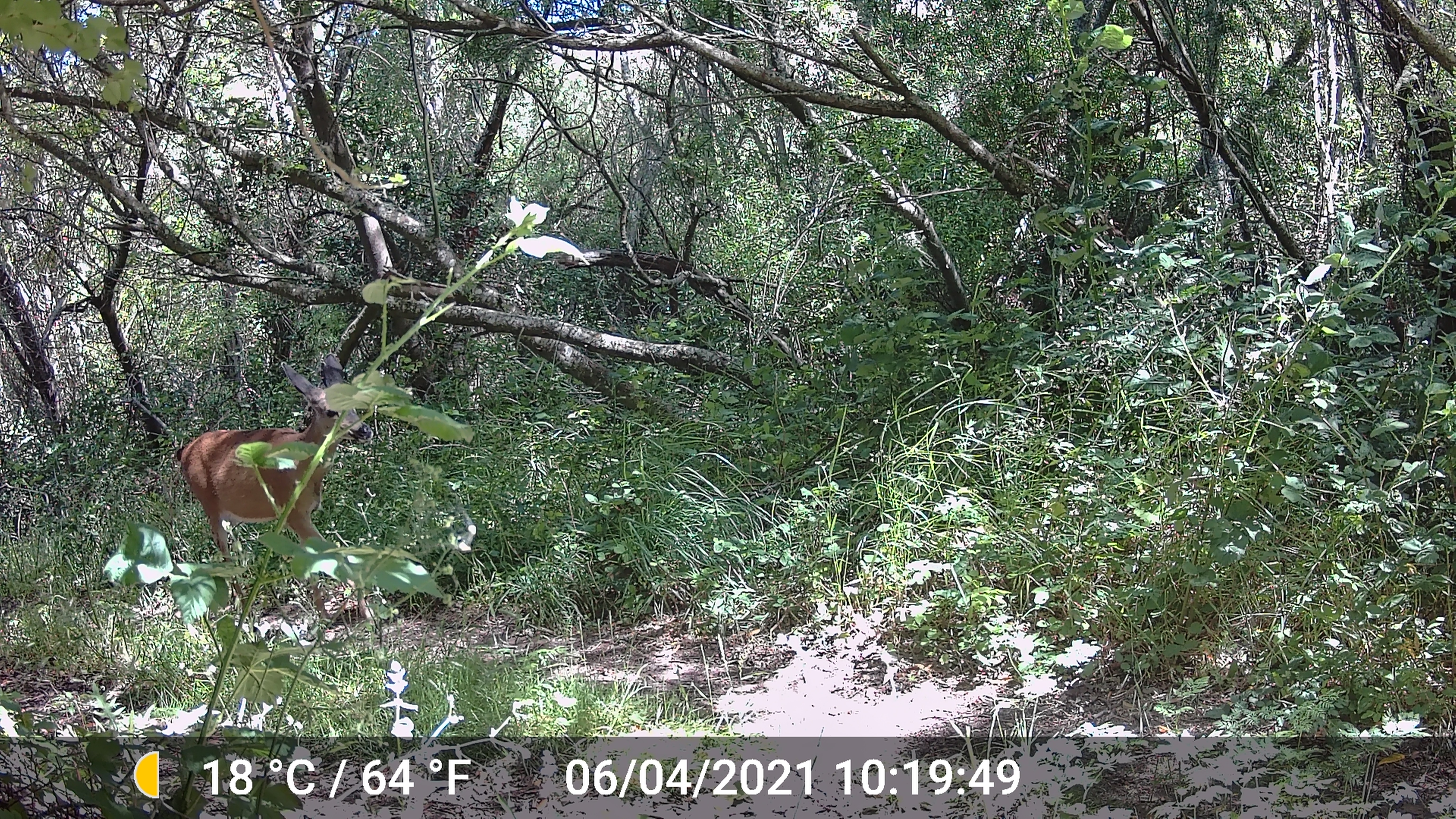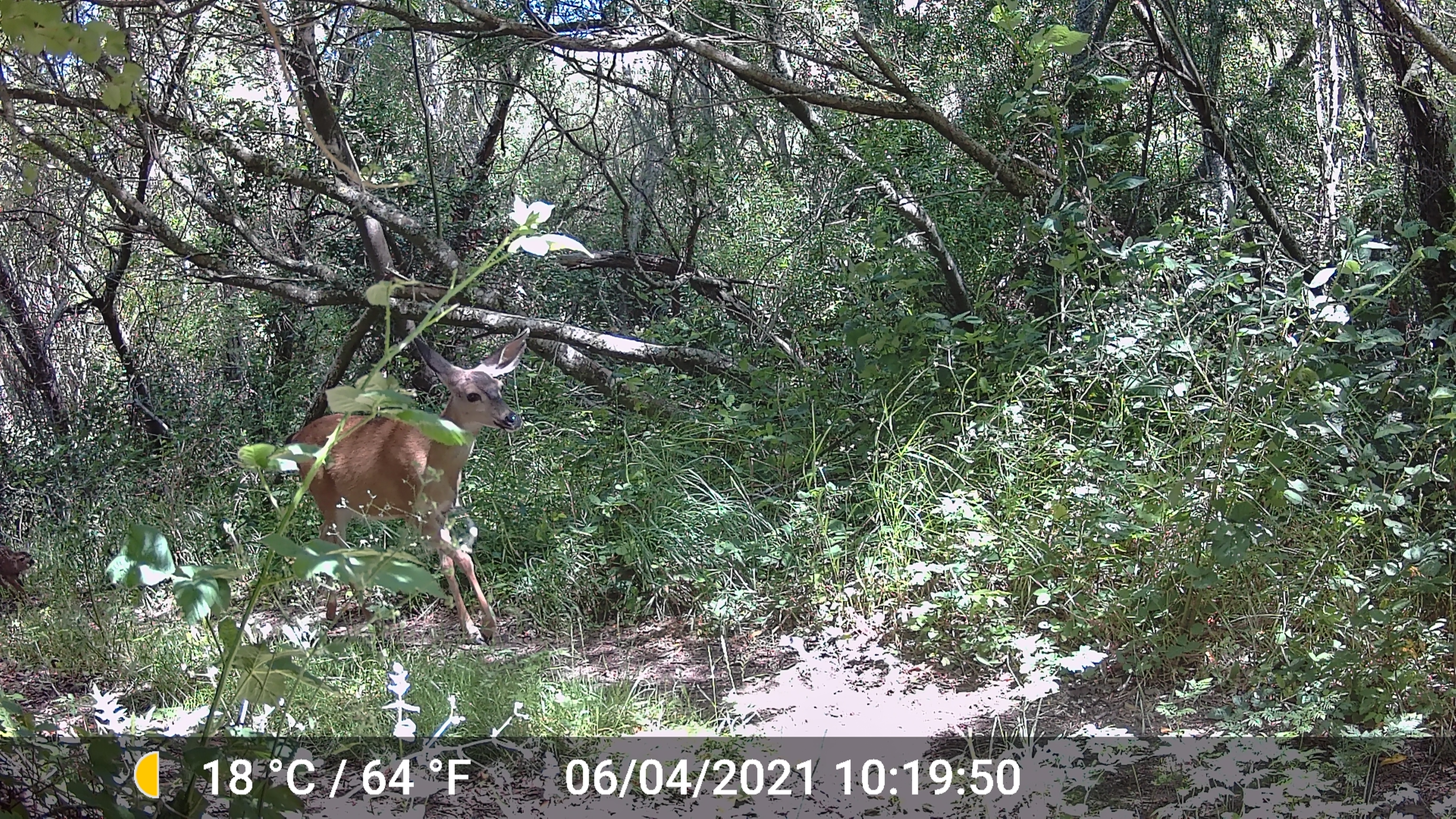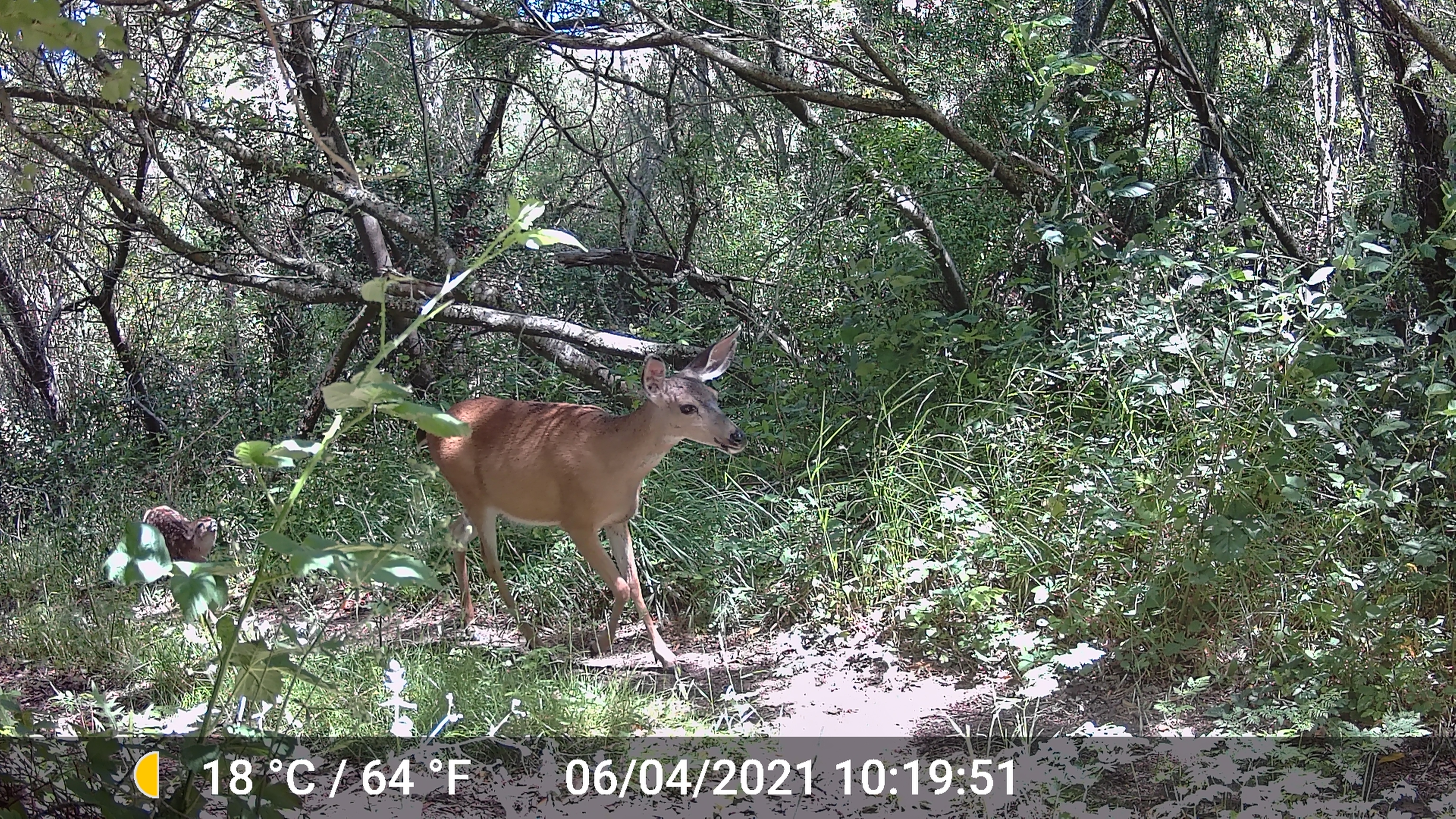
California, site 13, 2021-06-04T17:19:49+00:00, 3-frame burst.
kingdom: Animalia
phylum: Chordata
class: Mammalia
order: Artiodactyla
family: Cervidae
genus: Odocoileus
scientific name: Odocoileus hemionus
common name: mule deer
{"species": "mule deer (Odocoileus hemionus)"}